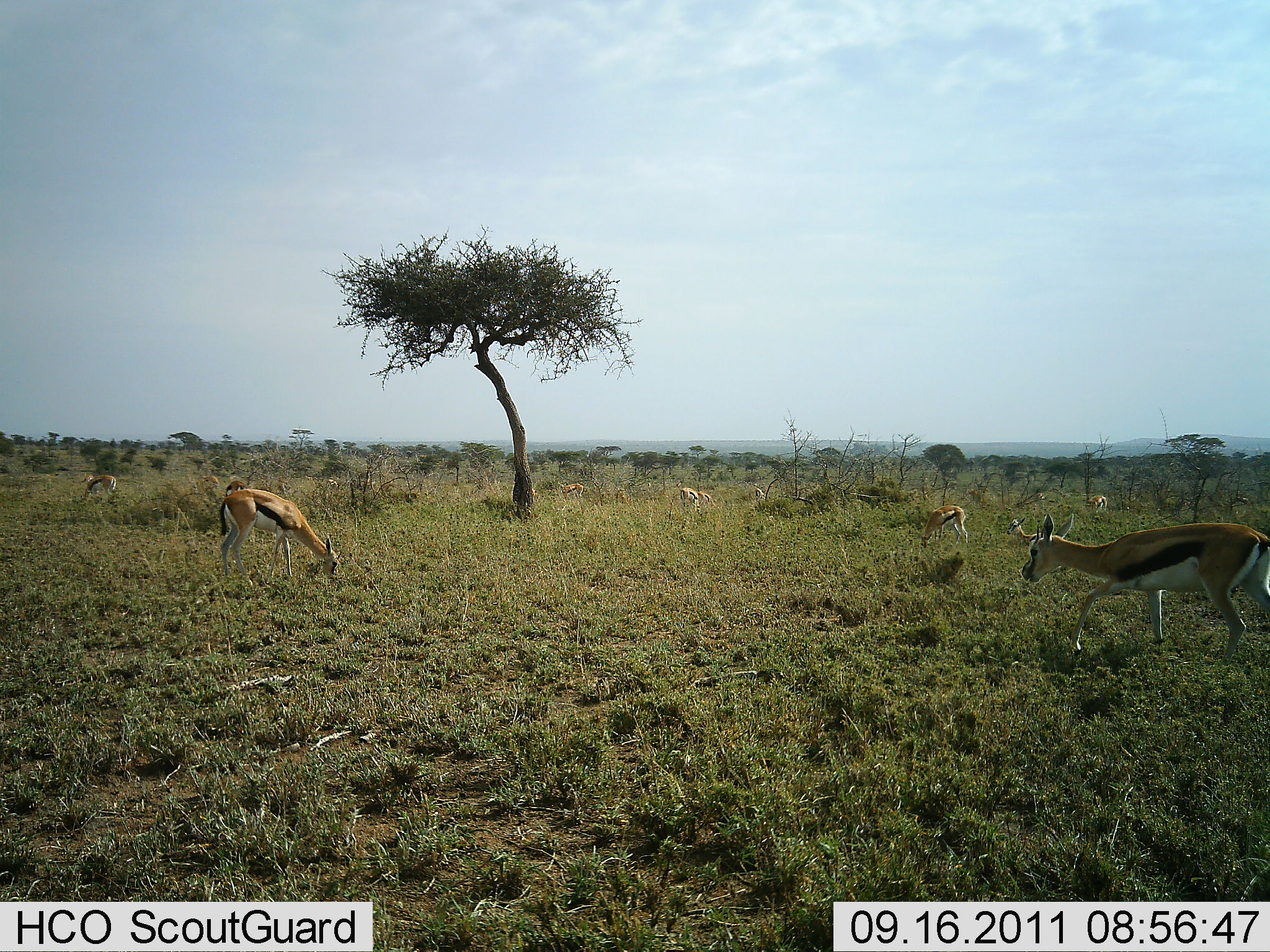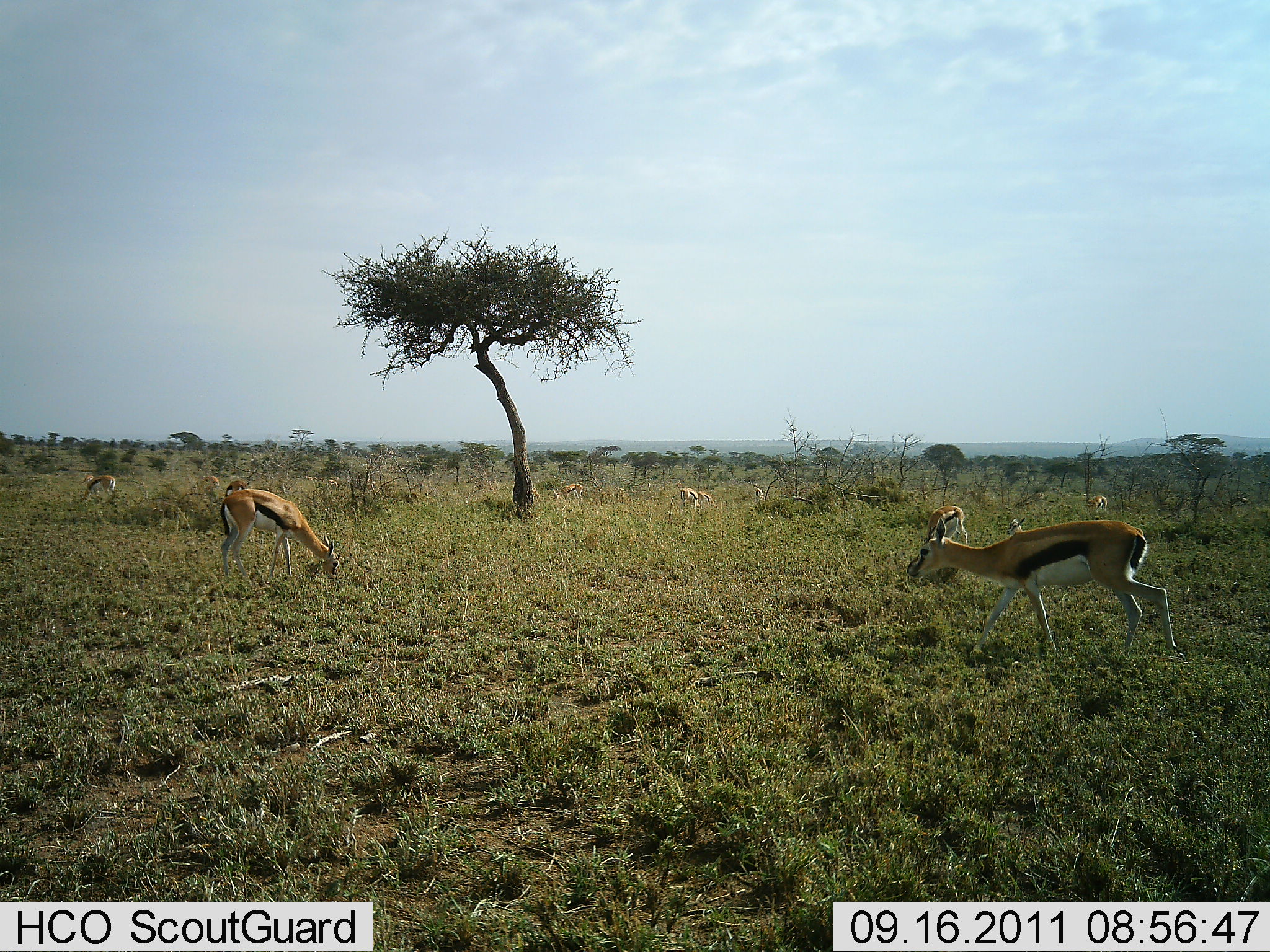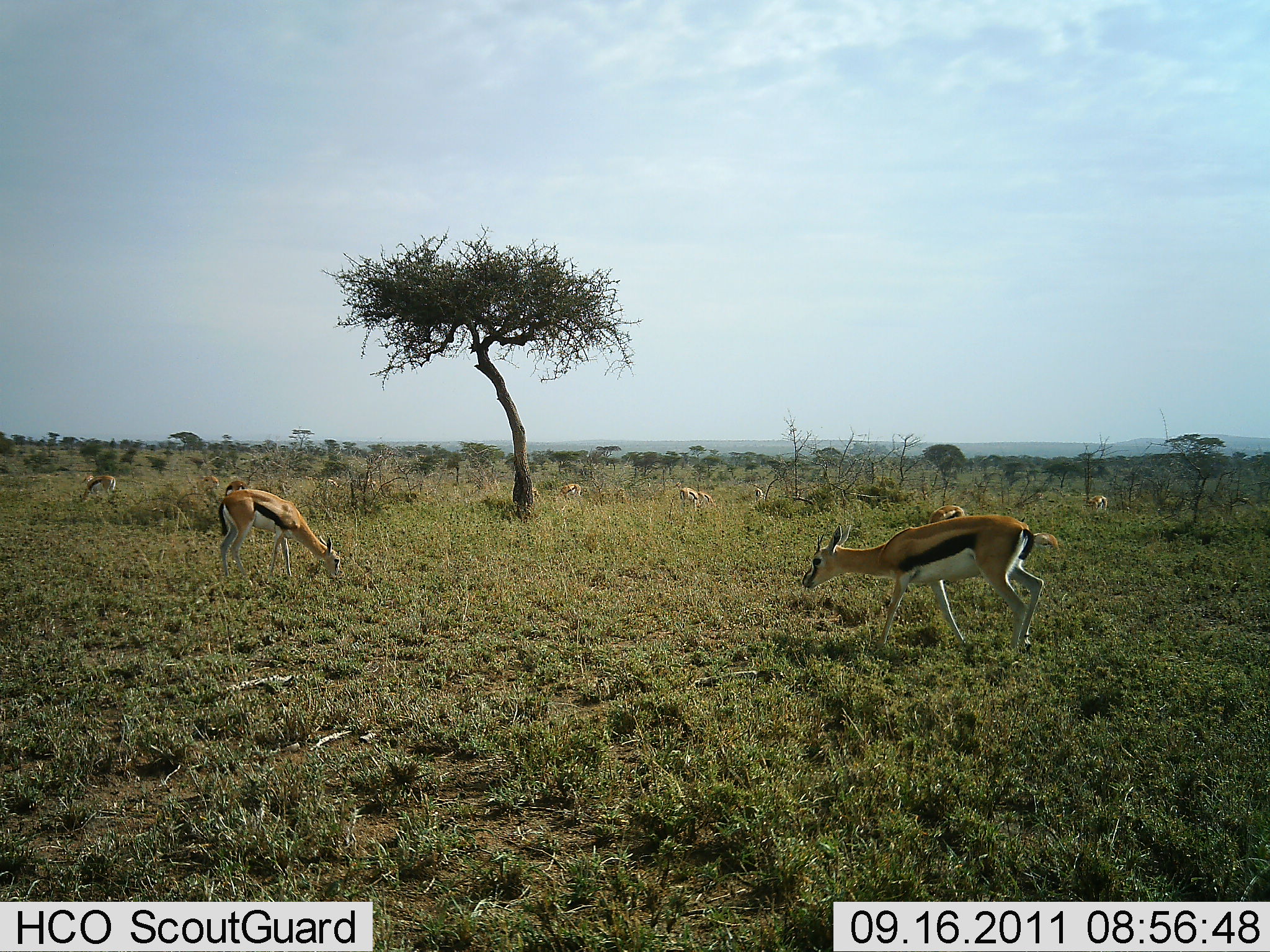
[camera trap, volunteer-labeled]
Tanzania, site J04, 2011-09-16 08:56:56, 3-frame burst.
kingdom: Animalia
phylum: Chordata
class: Mammalia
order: Artiodactyla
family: Bovidae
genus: Eudorcas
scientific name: Eudorcas thomsonii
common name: thomson's gazelle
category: gazellethomsons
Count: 11-50.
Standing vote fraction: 45%.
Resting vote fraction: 9%.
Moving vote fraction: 45%.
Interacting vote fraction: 0%.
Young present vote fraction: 9%.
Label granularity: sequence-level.